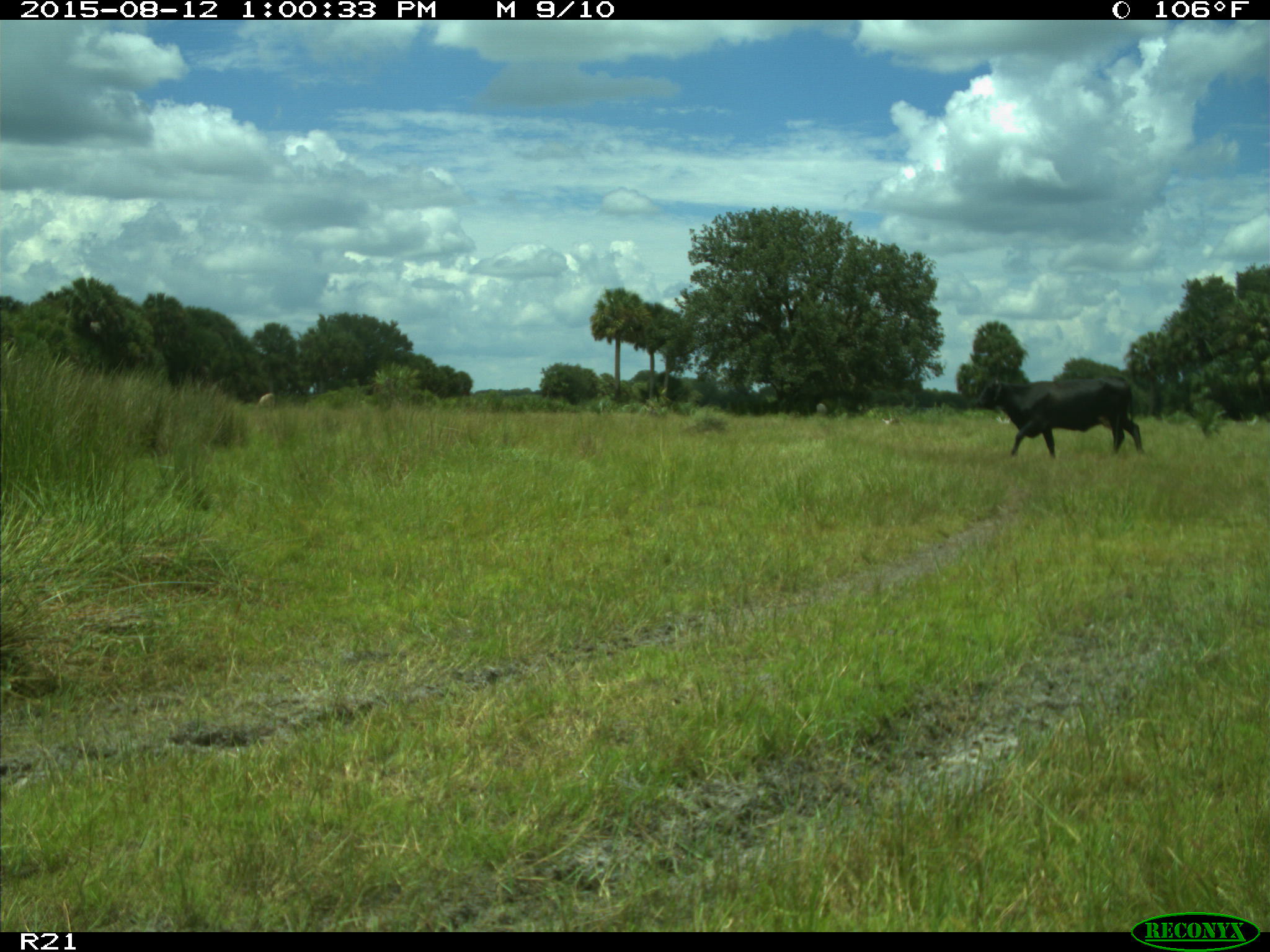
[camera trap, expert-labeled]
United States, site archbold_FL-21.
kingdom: Animalia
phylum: Chordata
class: Mammalia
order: Artiodactyla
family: Bovidae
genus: Bos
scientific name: Bos taurus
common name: domestic cow